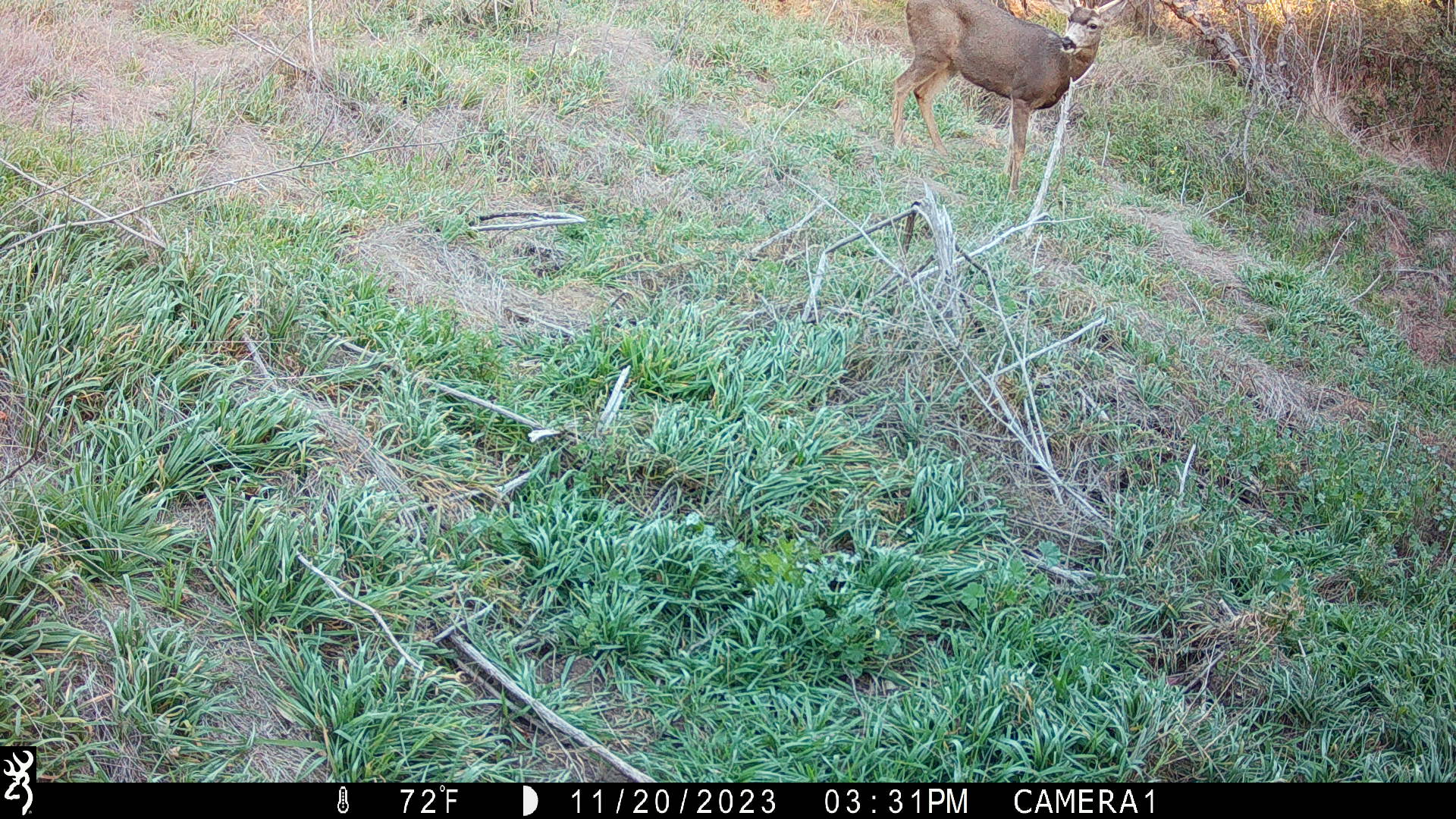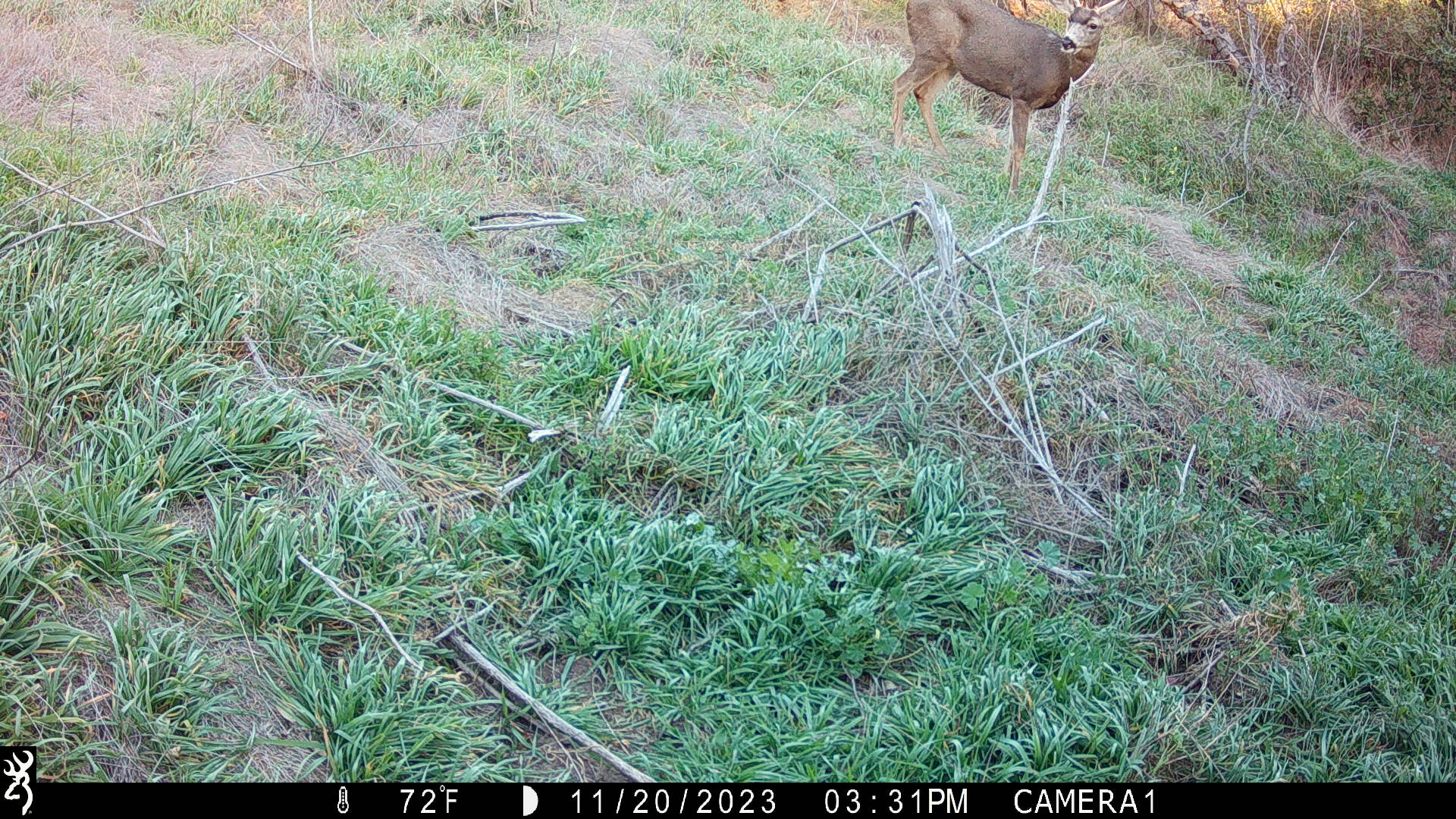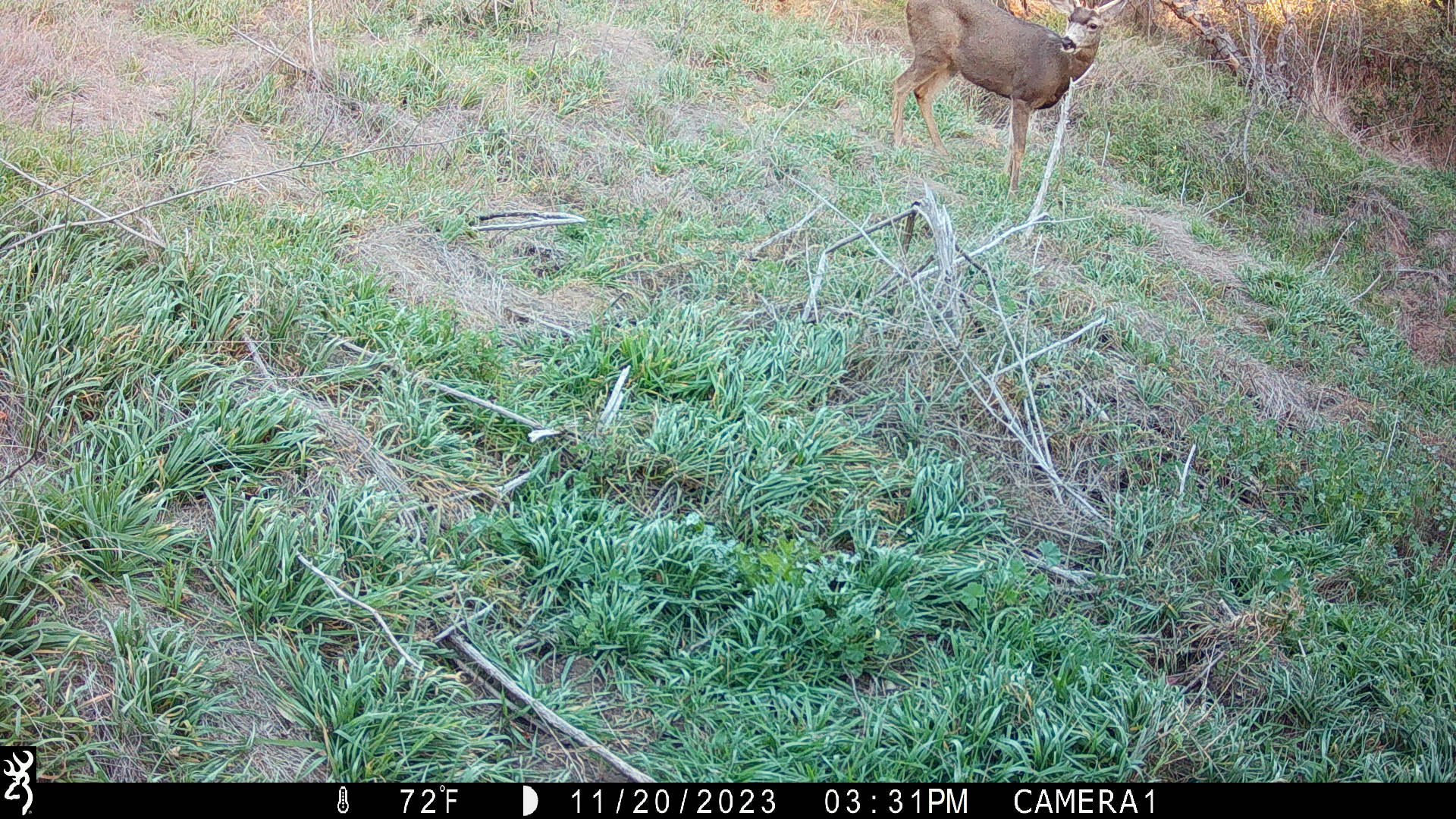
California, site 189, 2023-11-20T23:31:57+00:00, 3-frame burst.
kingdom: Animalia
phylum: Chordata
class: Mammalia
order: Artiodactyla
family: Cervidae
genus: Odocoileus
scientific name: Odocoileus hemionus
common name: mule deer